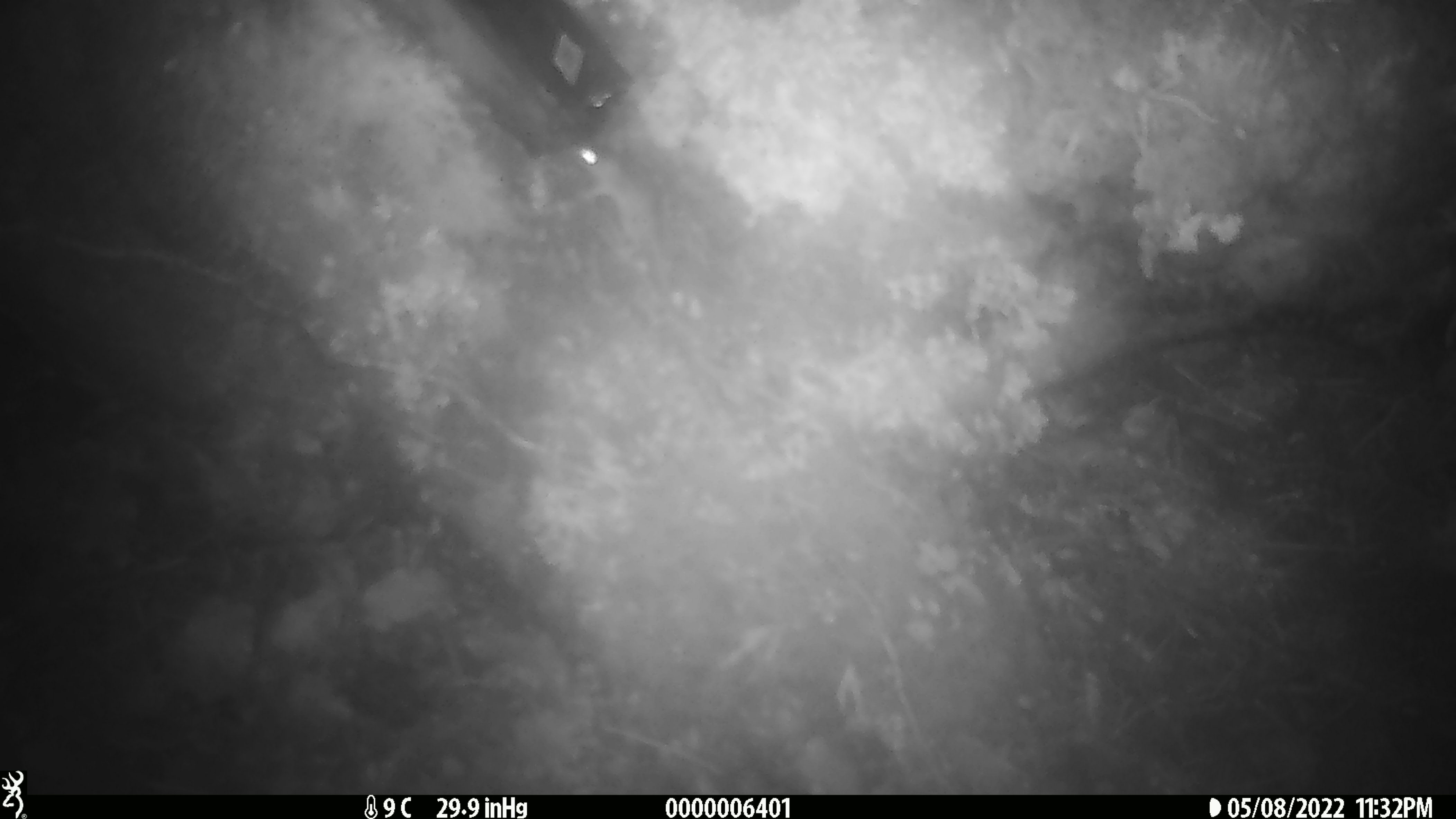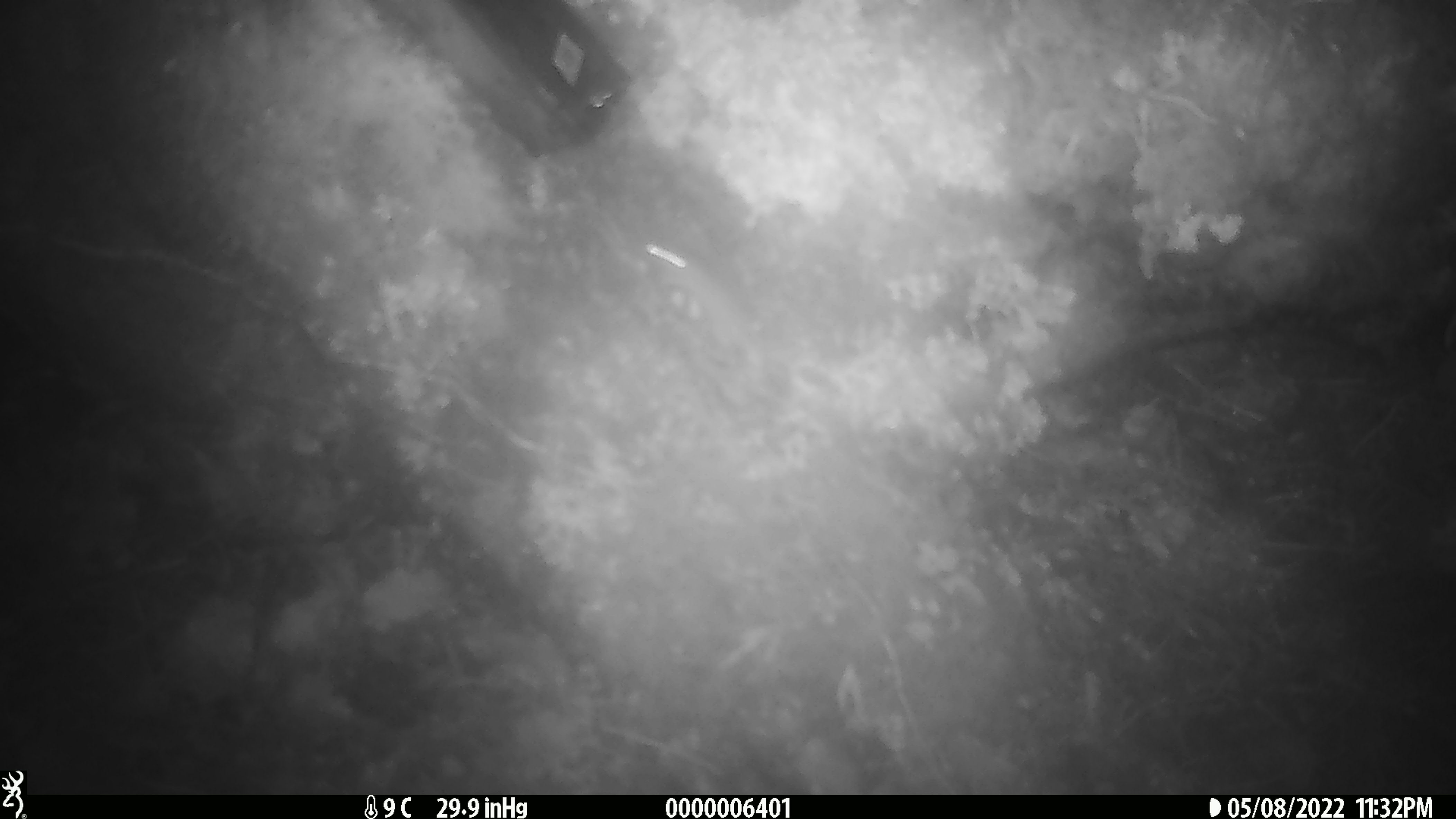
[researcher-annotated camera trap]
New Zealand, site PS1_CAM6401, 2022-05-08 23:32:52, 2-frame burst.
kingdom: Animalia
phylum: Chordata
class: Mammalia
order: Rodentia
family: Muridae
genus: Mus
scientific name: Mus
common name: mouse